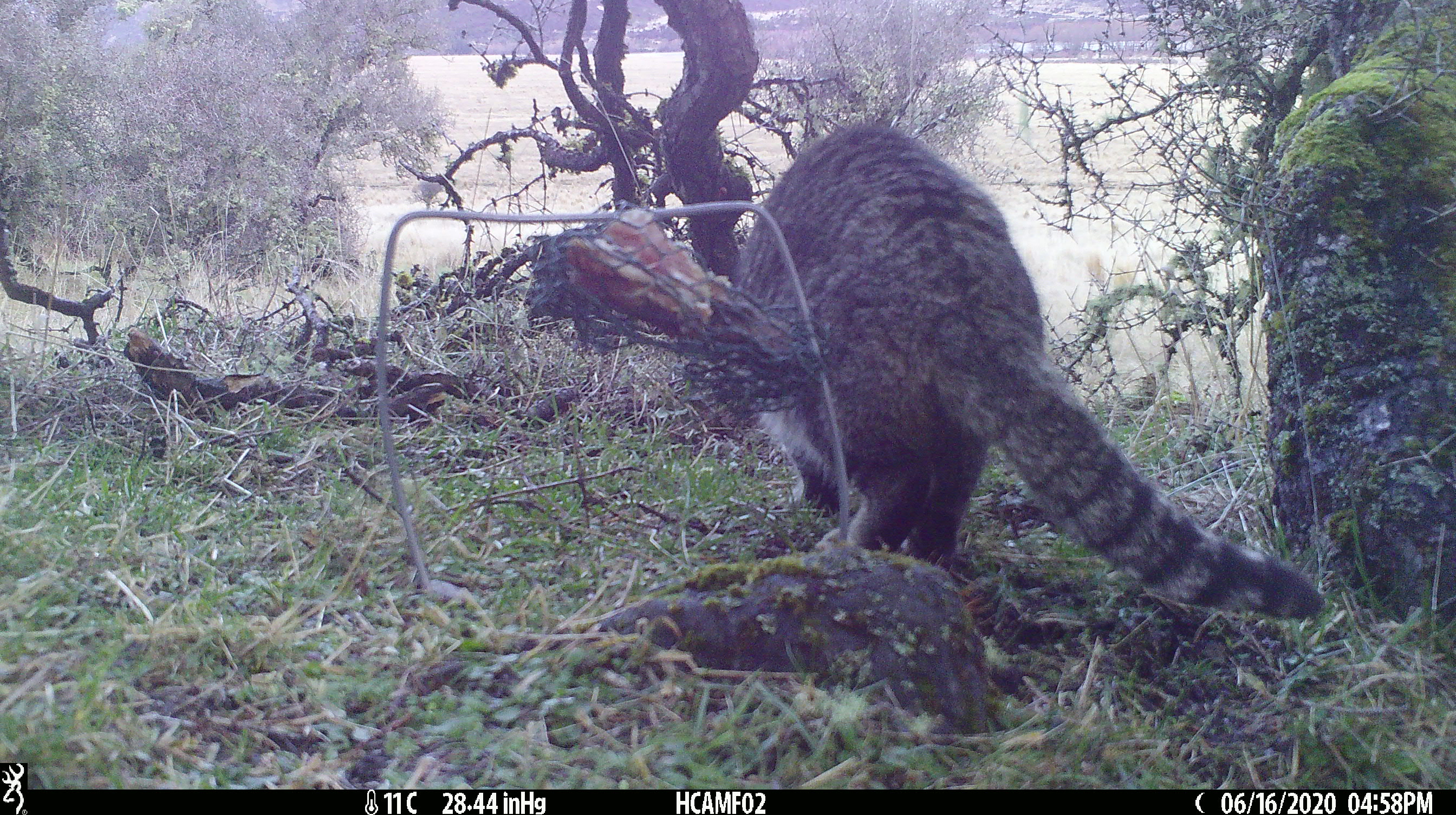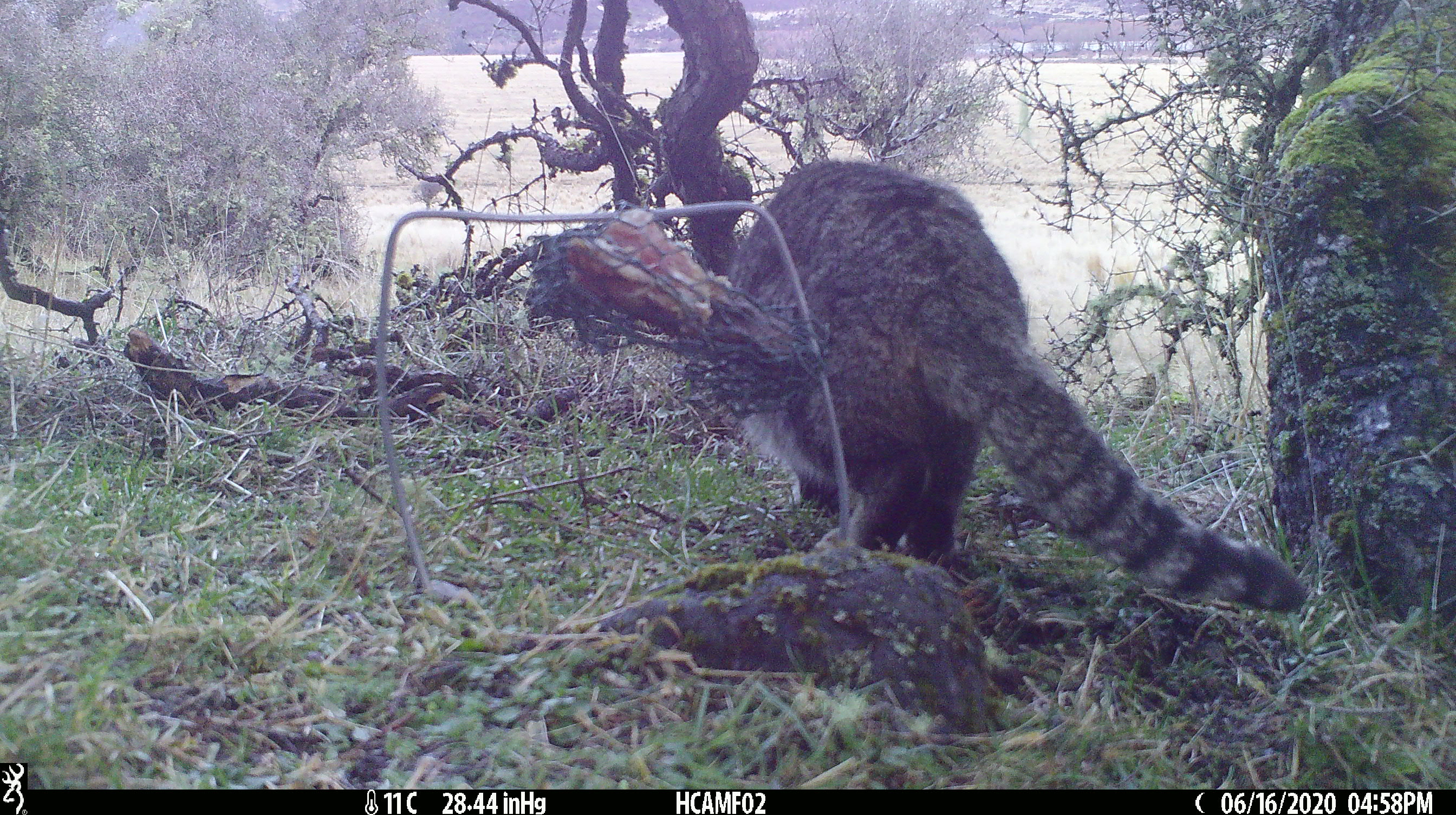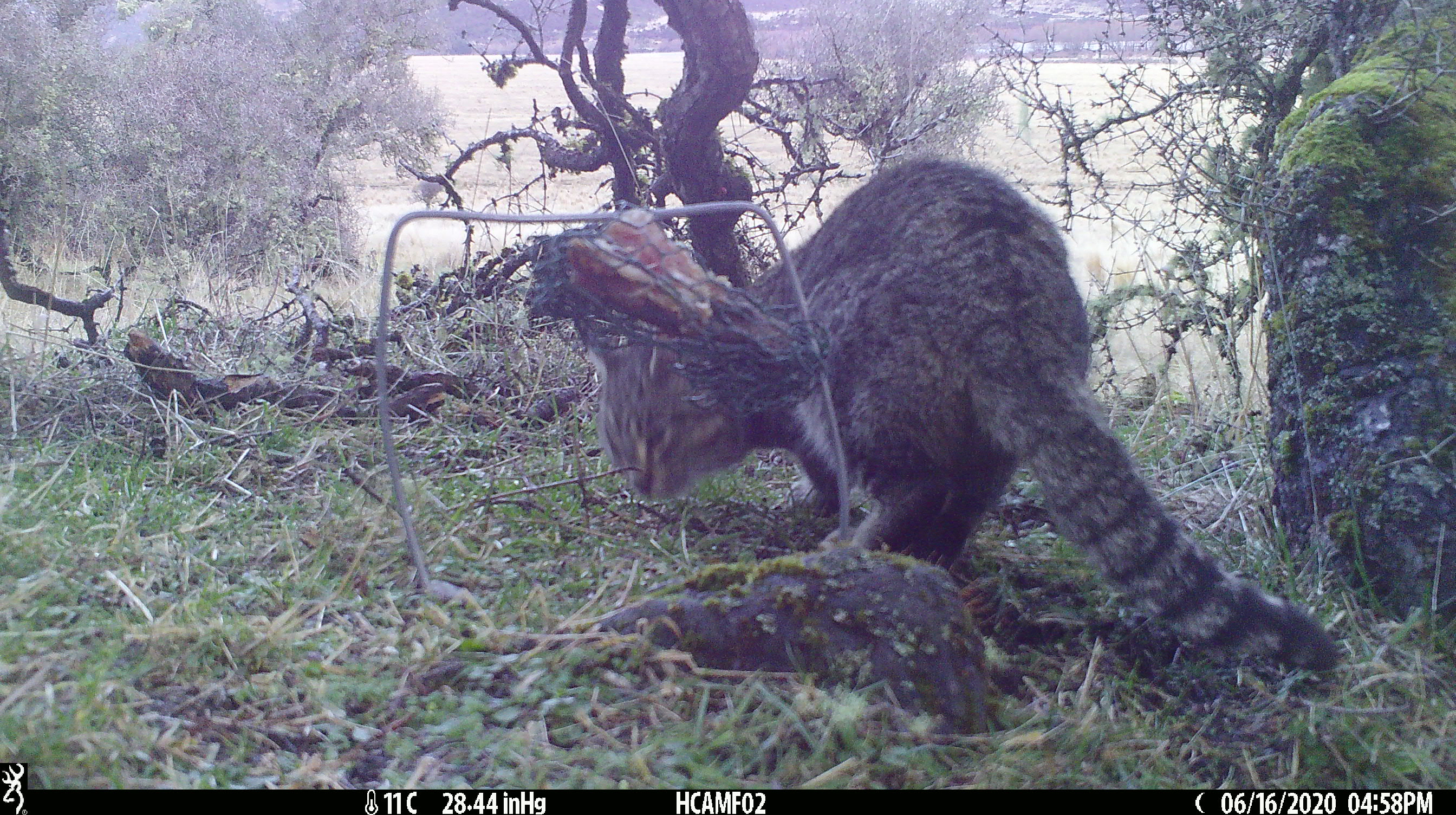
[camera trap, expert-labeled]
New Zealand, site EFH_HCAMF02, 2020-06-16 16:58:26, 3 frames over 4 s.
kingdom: Animalia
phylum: Chordata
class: Mammalia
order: Carnivora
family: Felidae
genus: Felis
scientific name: Felis catus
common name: domestic cat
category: cat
Cat (domestic cat) (Felis catus).